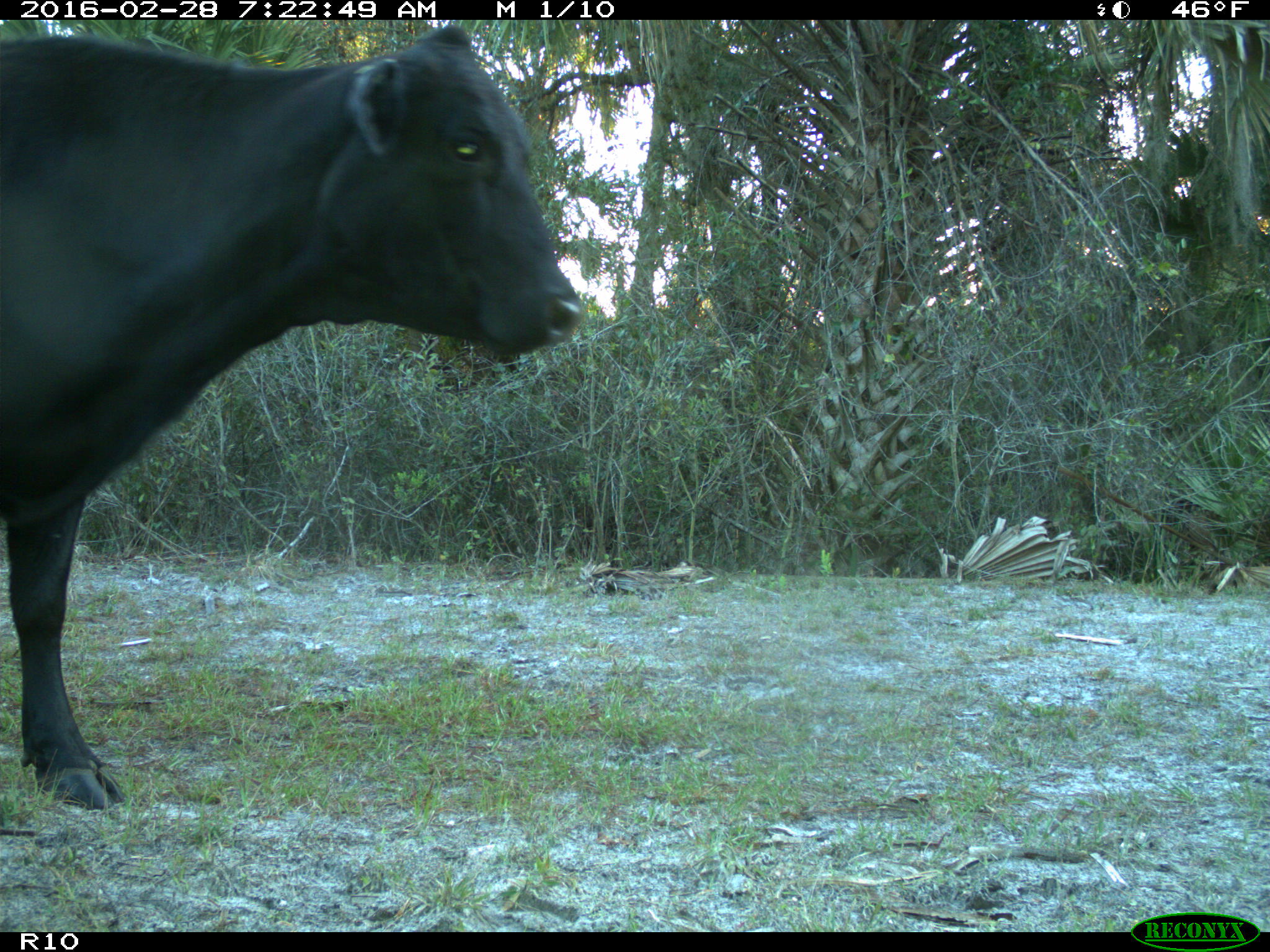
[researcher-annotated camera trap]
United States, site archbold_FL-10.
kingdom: Animalia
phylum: Chordata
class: Mammalia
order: Artiodactyla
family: Bovidae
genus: Bos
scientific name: Bos taurus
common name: domestic cow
Bos taurus (domestic cow).